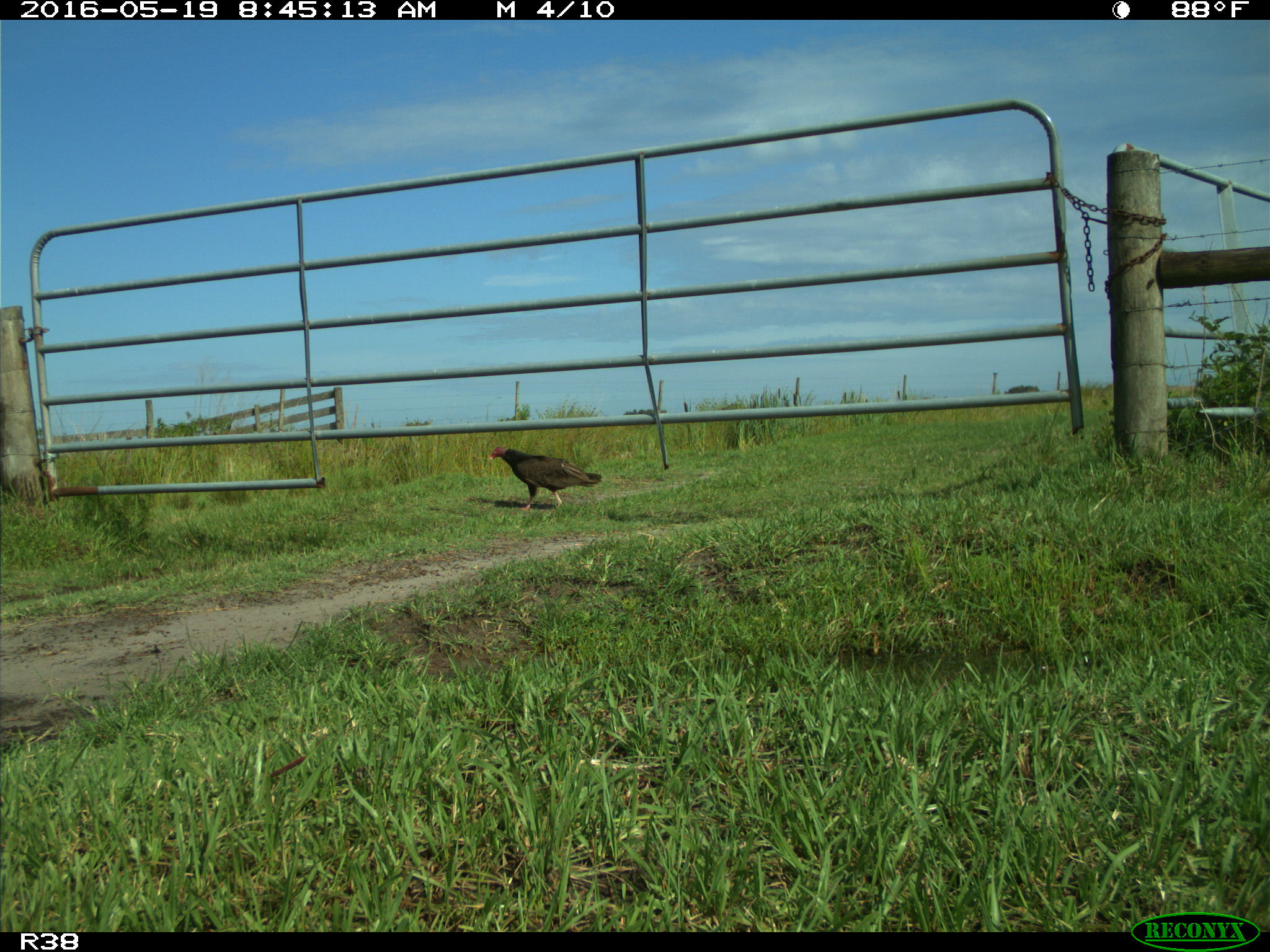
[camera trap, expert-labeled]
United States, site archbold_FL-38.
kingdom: Animalia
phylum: Chordata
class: Aves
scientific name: Aves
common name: birds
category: unidentified bird